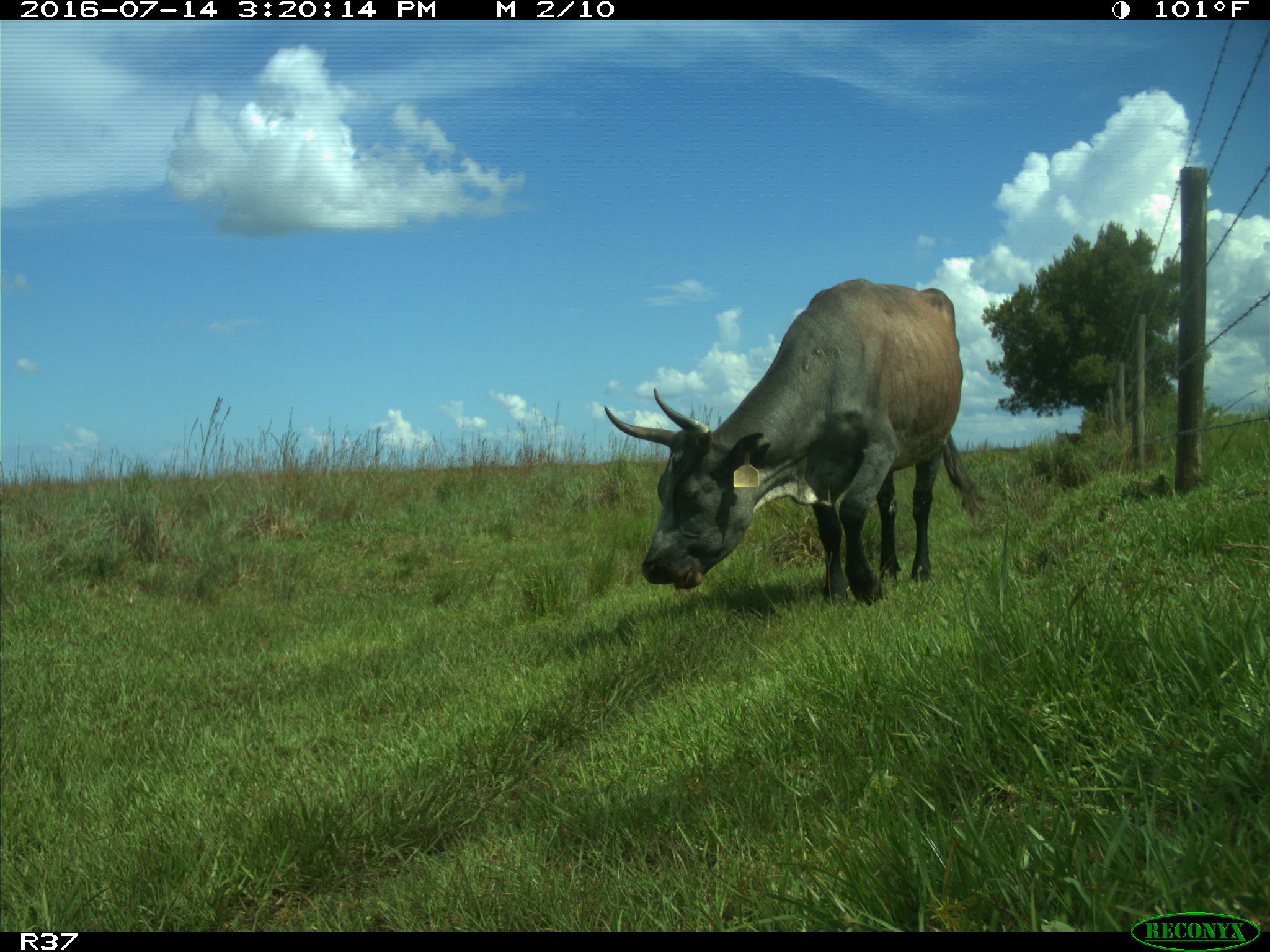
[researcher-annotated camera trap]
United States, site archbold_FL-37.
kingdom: Animalia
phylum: Chordata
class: Mammalia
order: Artiodactyla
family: Bovidae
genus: Bos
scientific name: Bos taurus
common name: domestic cow